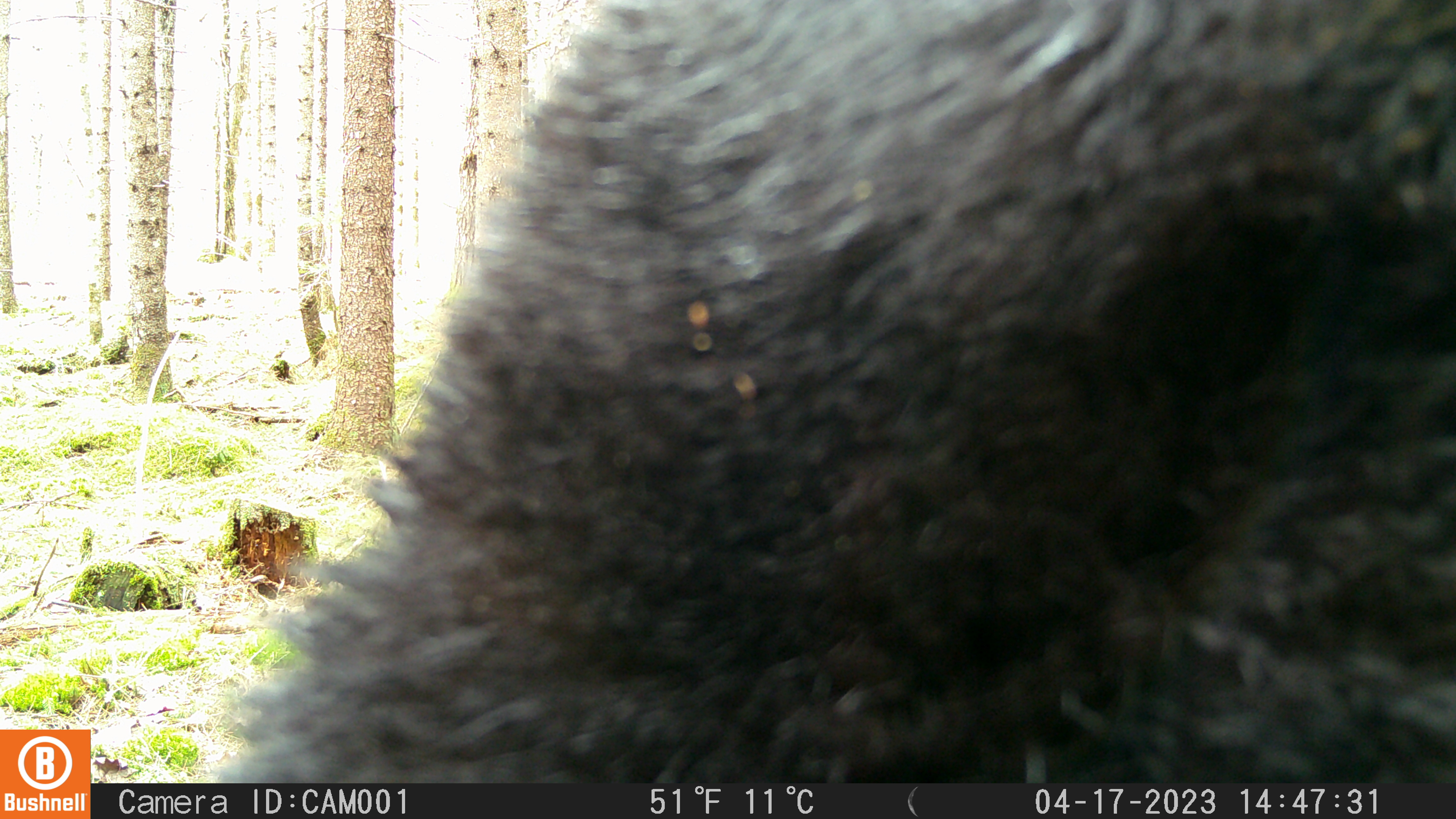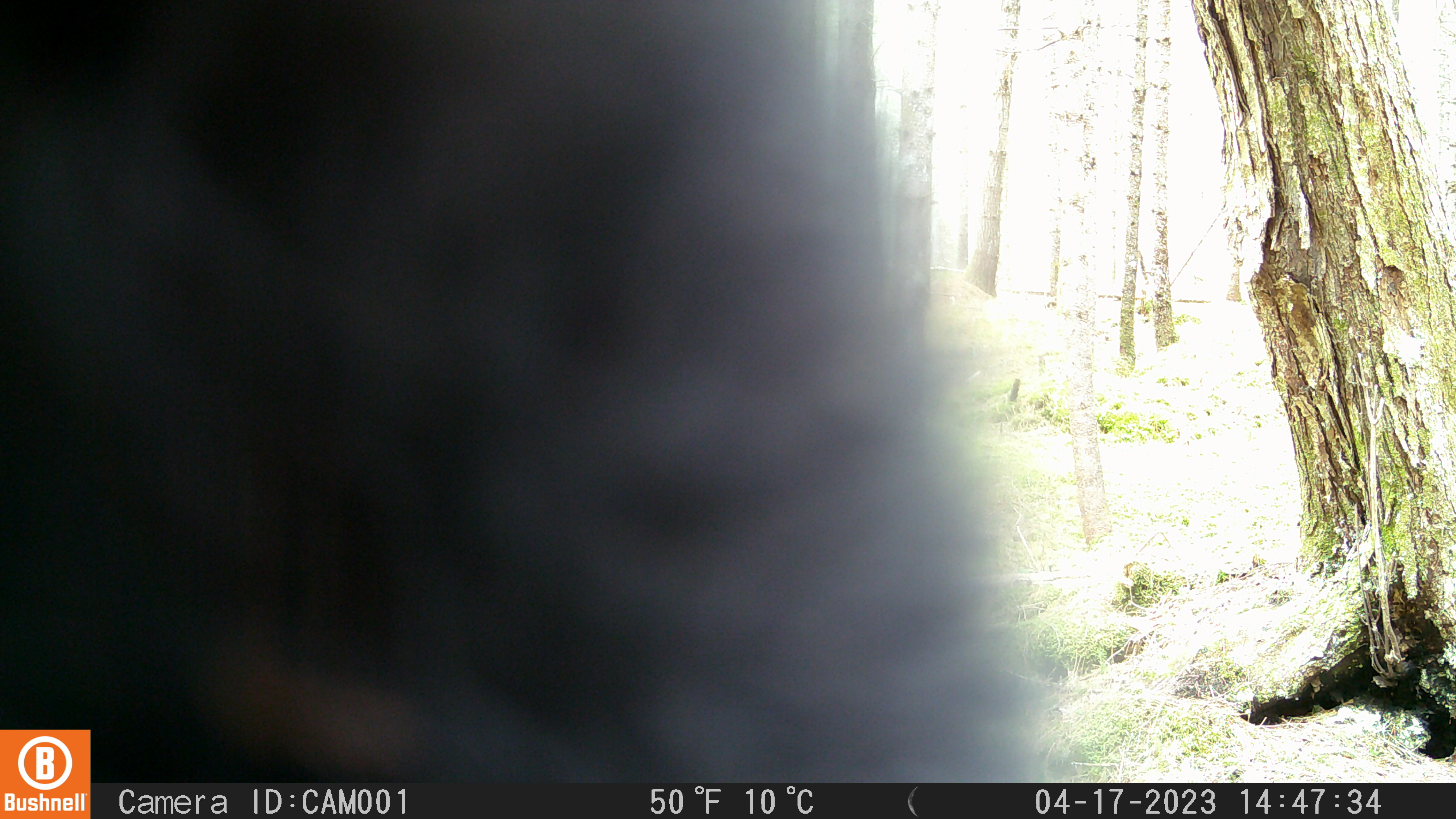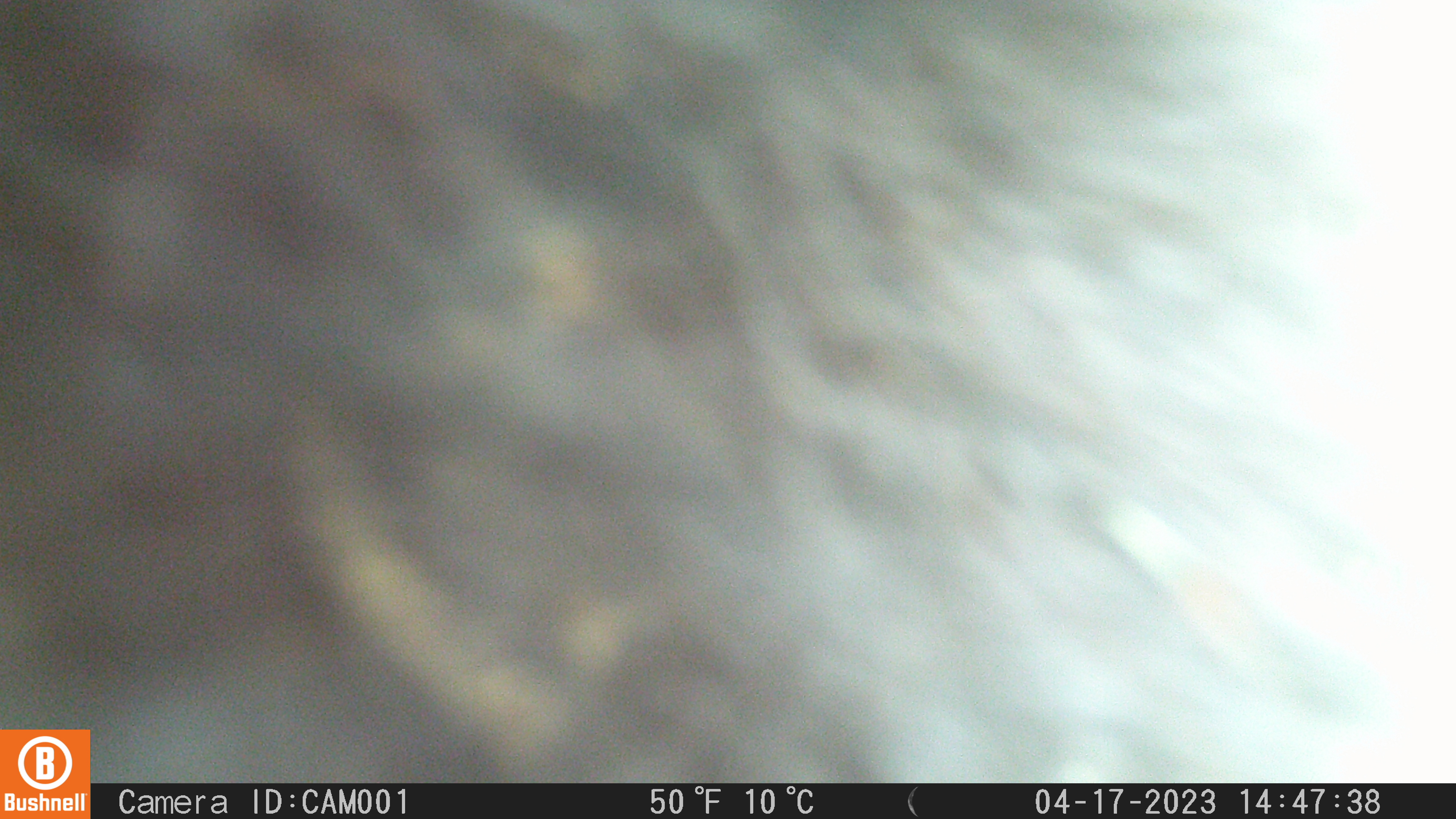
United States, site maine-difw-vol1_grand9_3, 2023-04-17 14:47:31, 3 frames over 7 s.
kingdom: Animalia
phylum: Chordata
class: Mammalia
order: Carnivora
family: Ursidae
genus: Ursus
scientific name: Ursus americanus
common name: black bear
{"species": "black bear (Ursus americanus)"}